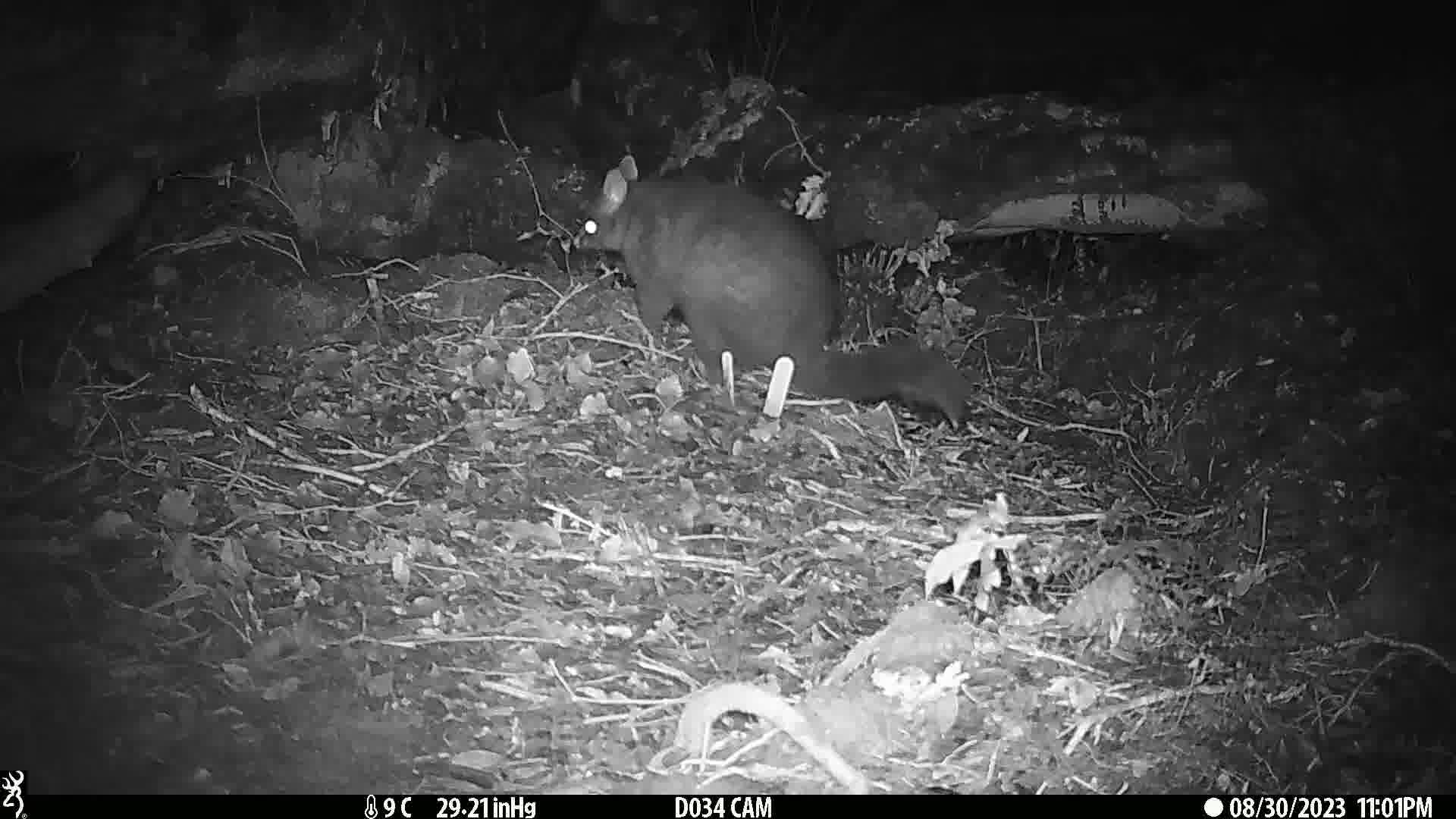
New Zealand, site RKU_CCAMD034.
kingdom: Animalia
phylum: Chordata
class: Mammalia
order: Diprotodontia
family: Phalangeridae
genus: Trichosurus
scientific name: Trichosurus vulpecula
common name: common brushtail possum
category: possum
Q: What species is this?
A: Possum (common brushtail possum) (Trichosurus vulpecula).